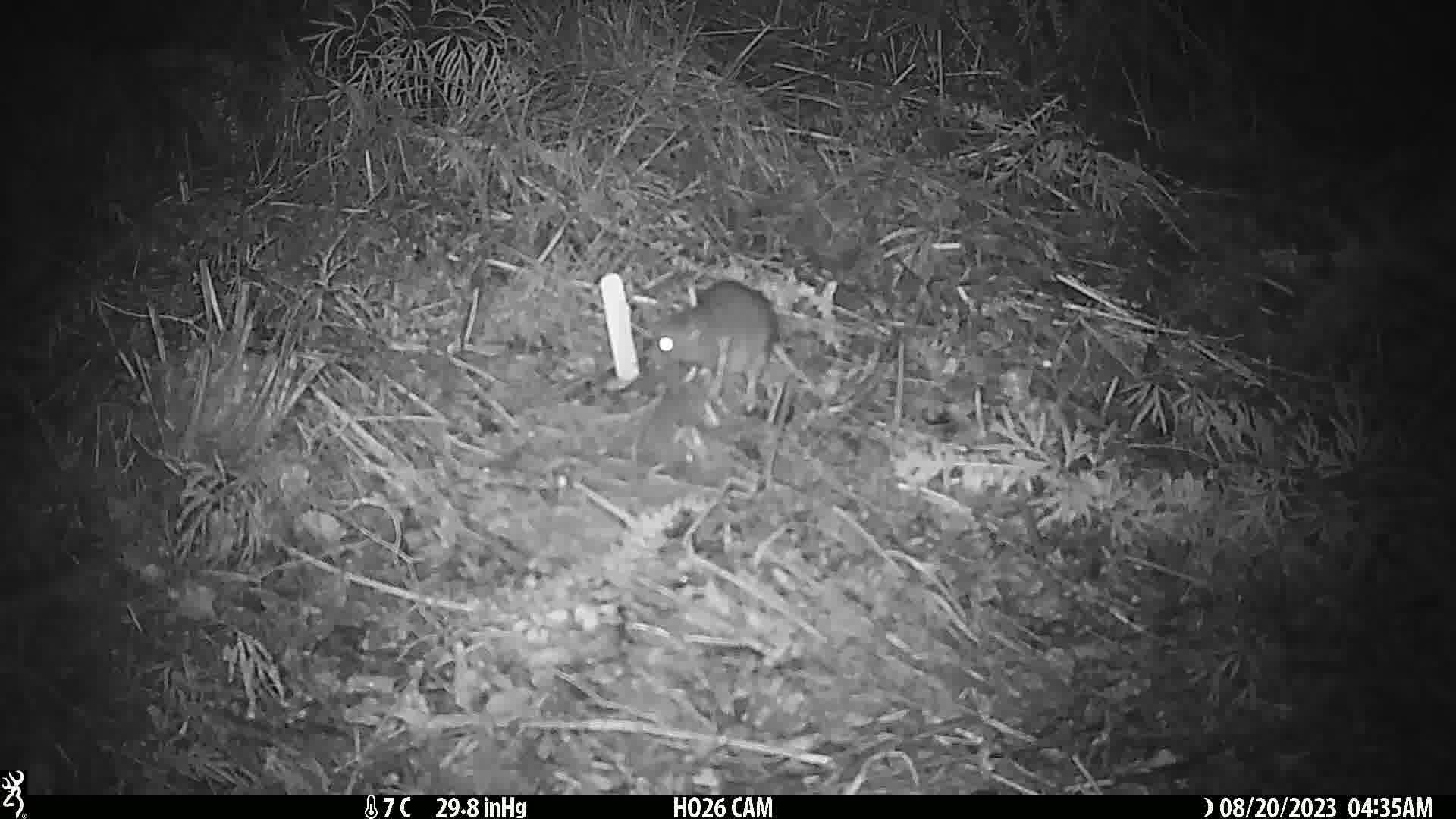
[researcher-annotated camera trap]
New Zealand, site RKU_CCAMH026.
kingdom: Animalia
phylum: Chordata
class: Mammalia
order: Rodentia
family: Muridae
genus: Rattus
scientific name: Rattus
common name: rat